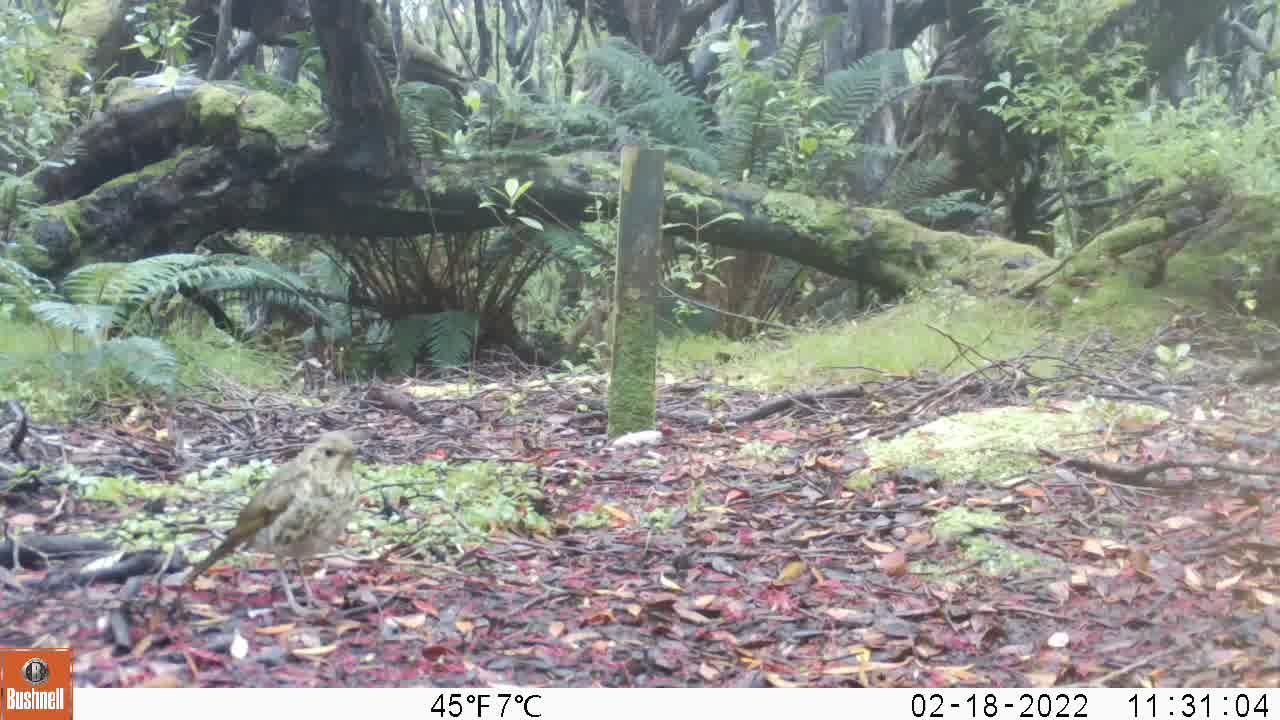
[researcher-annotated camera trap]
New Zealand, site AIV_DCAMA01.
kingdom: Animalia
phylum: Chordata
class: Aves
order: Passeriformes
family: Turdidae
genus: Turdus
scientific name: Turdus philomelos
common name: song thrush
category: thrush